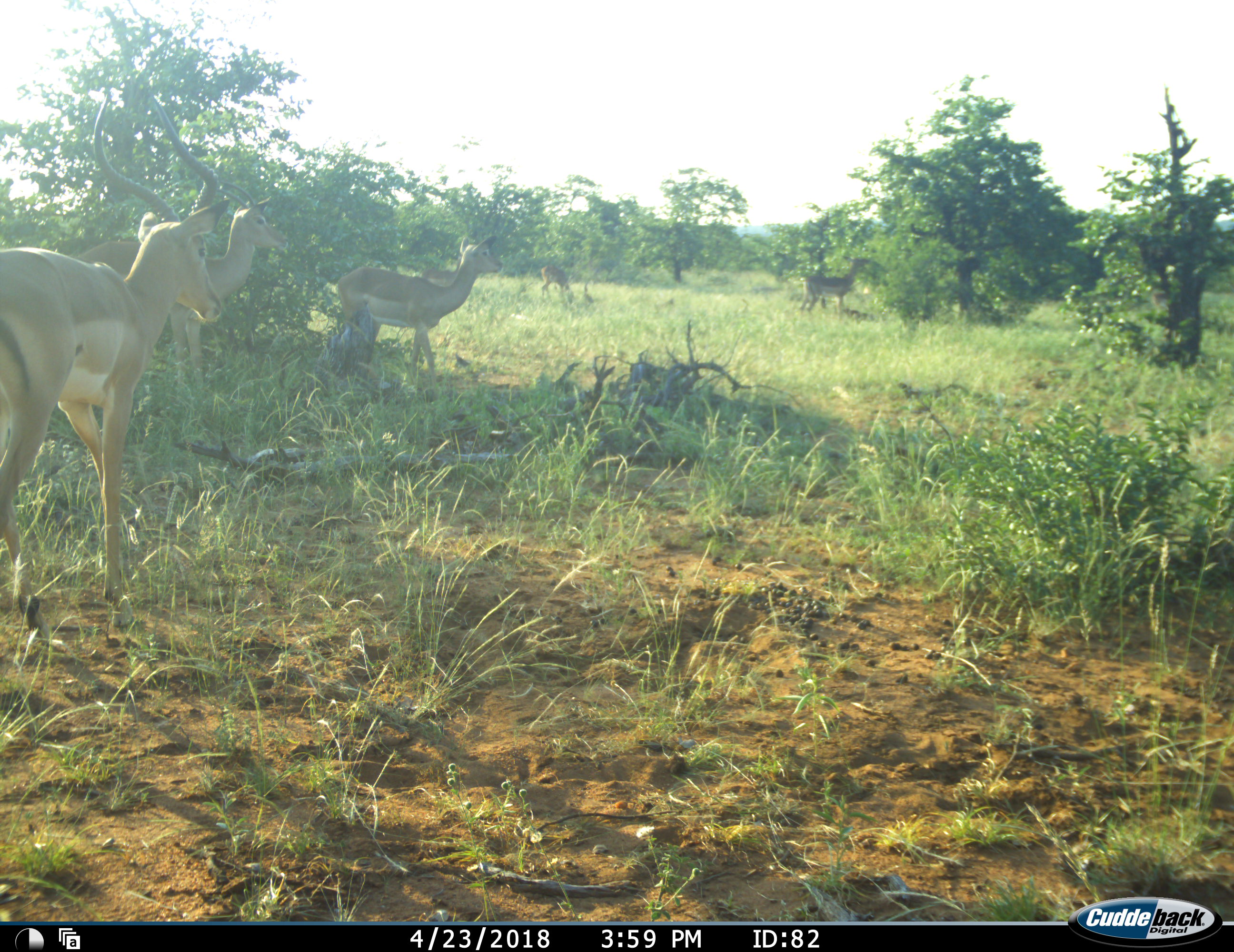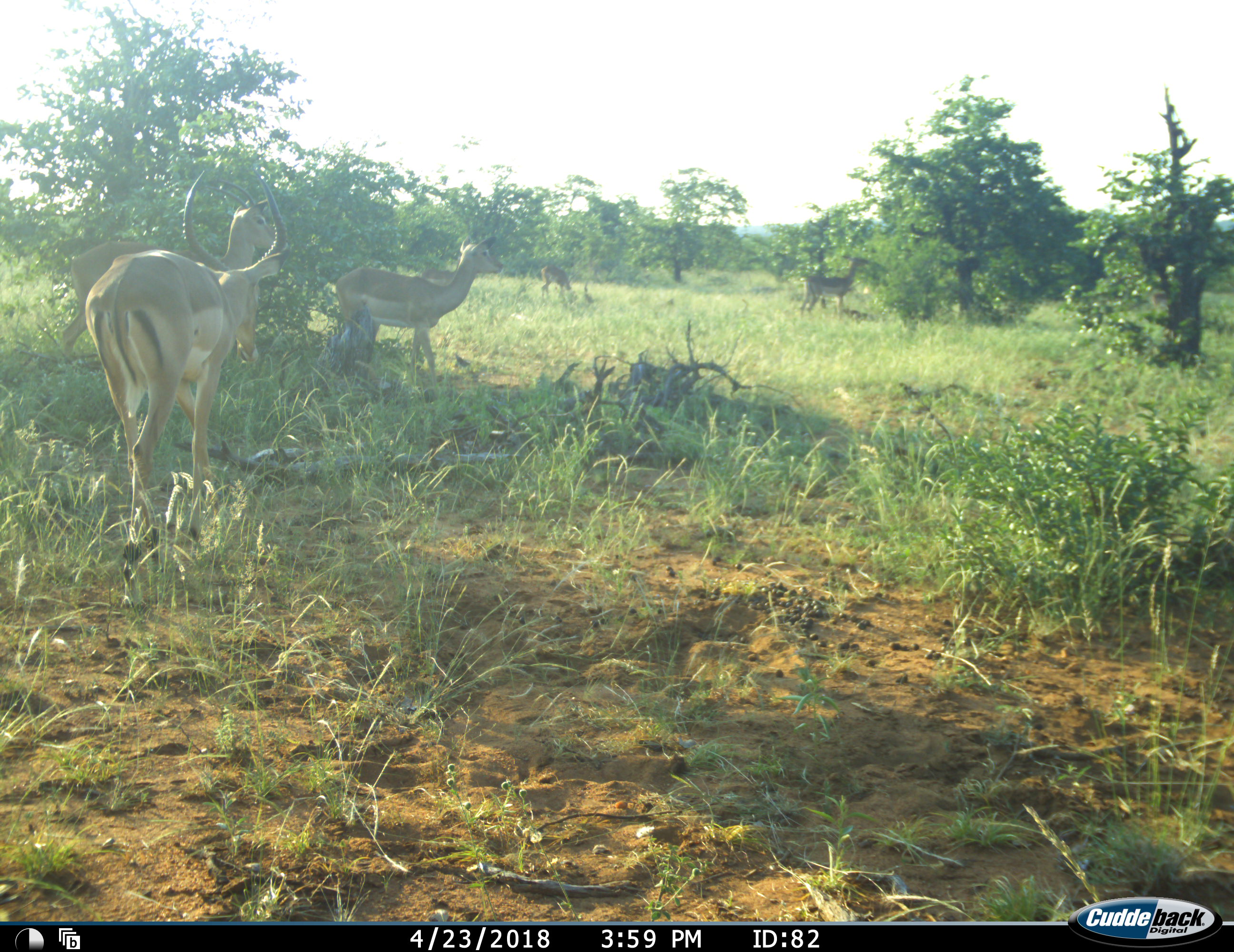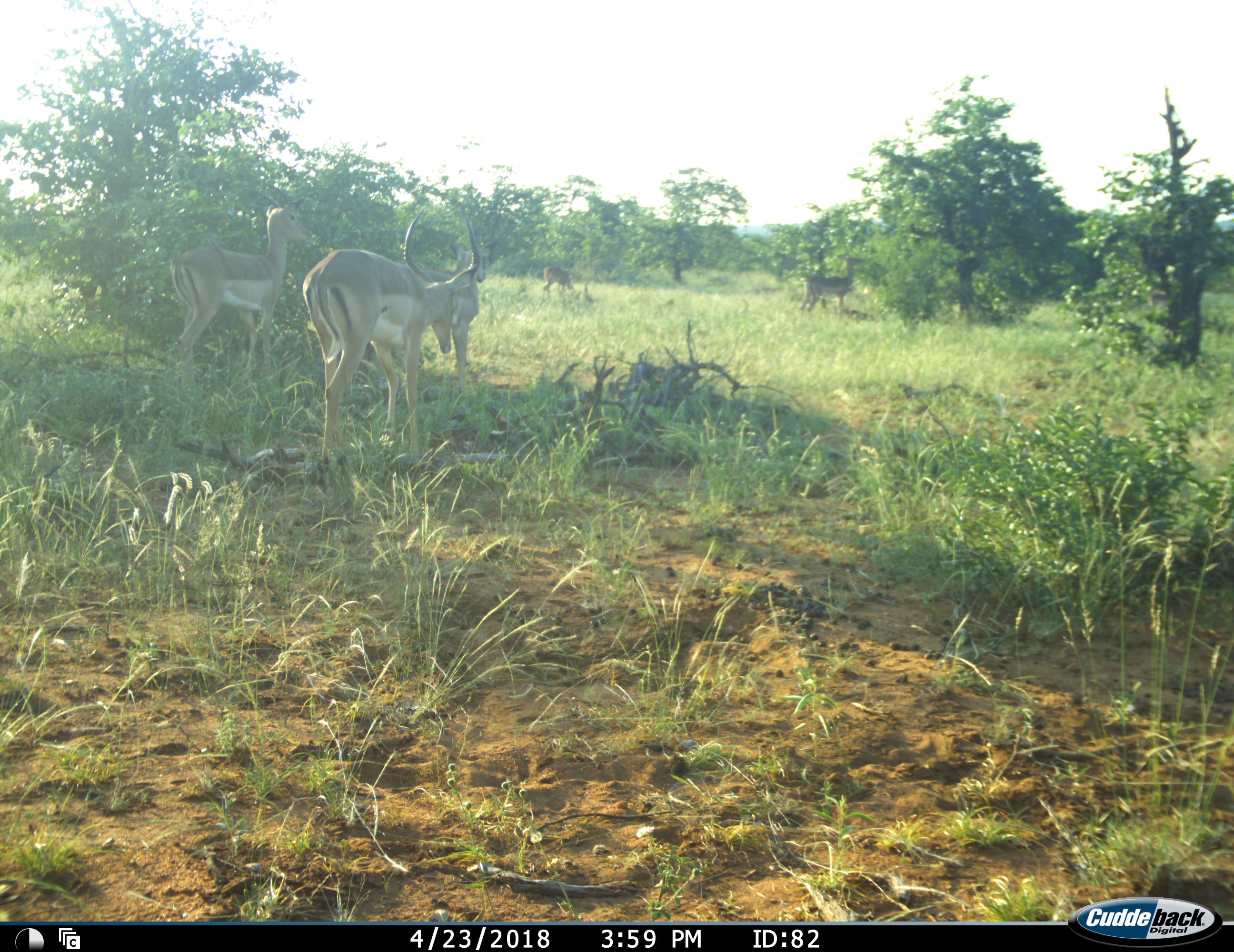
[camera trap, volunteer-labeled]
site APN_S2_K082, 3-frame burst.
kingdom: Animalia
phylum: Chordata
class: Mammalia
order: Artiodactyla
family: Bovidae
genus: Aepyceros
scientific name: Aepyceros melampus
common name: impala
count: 5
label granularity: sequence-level